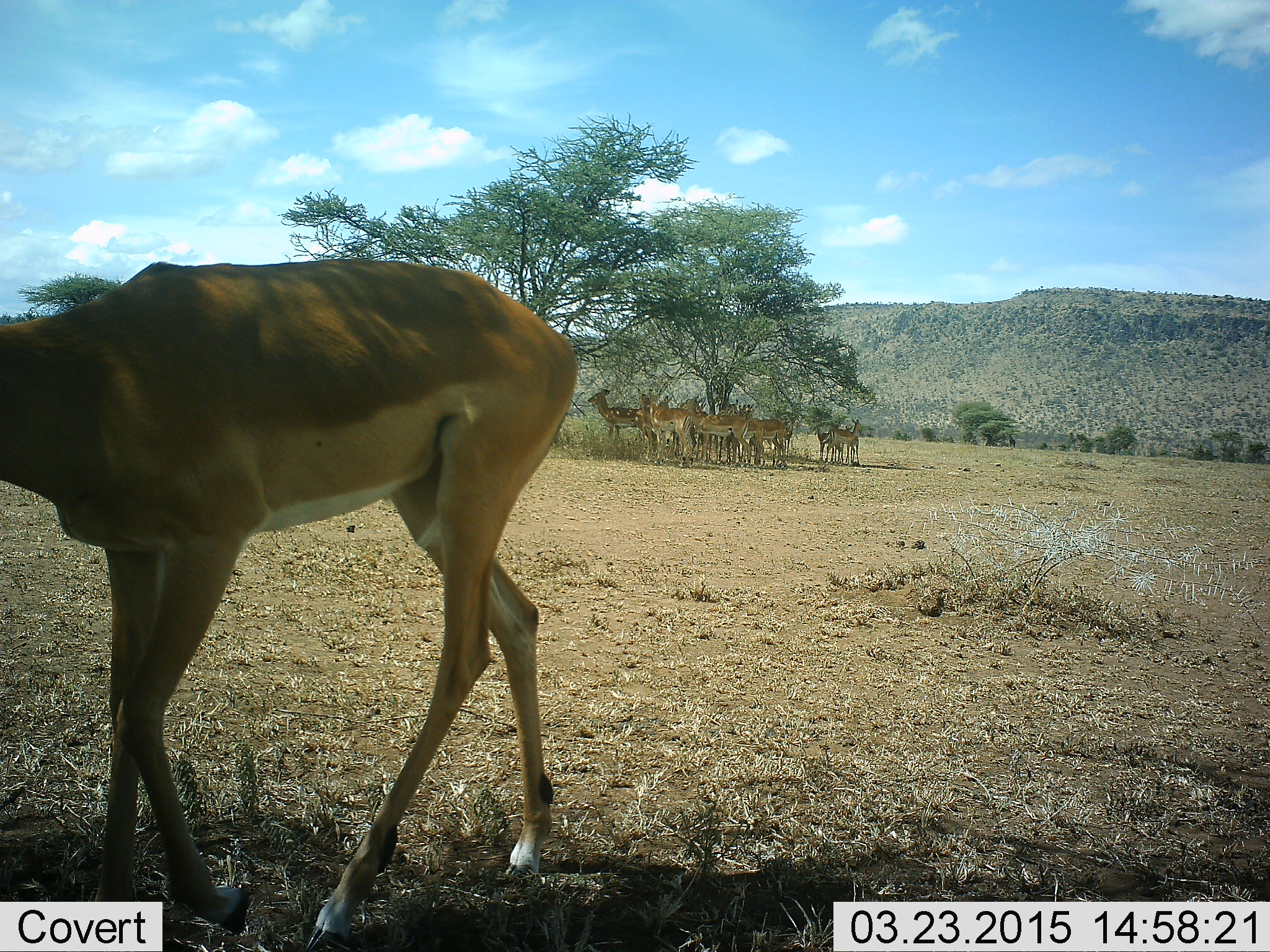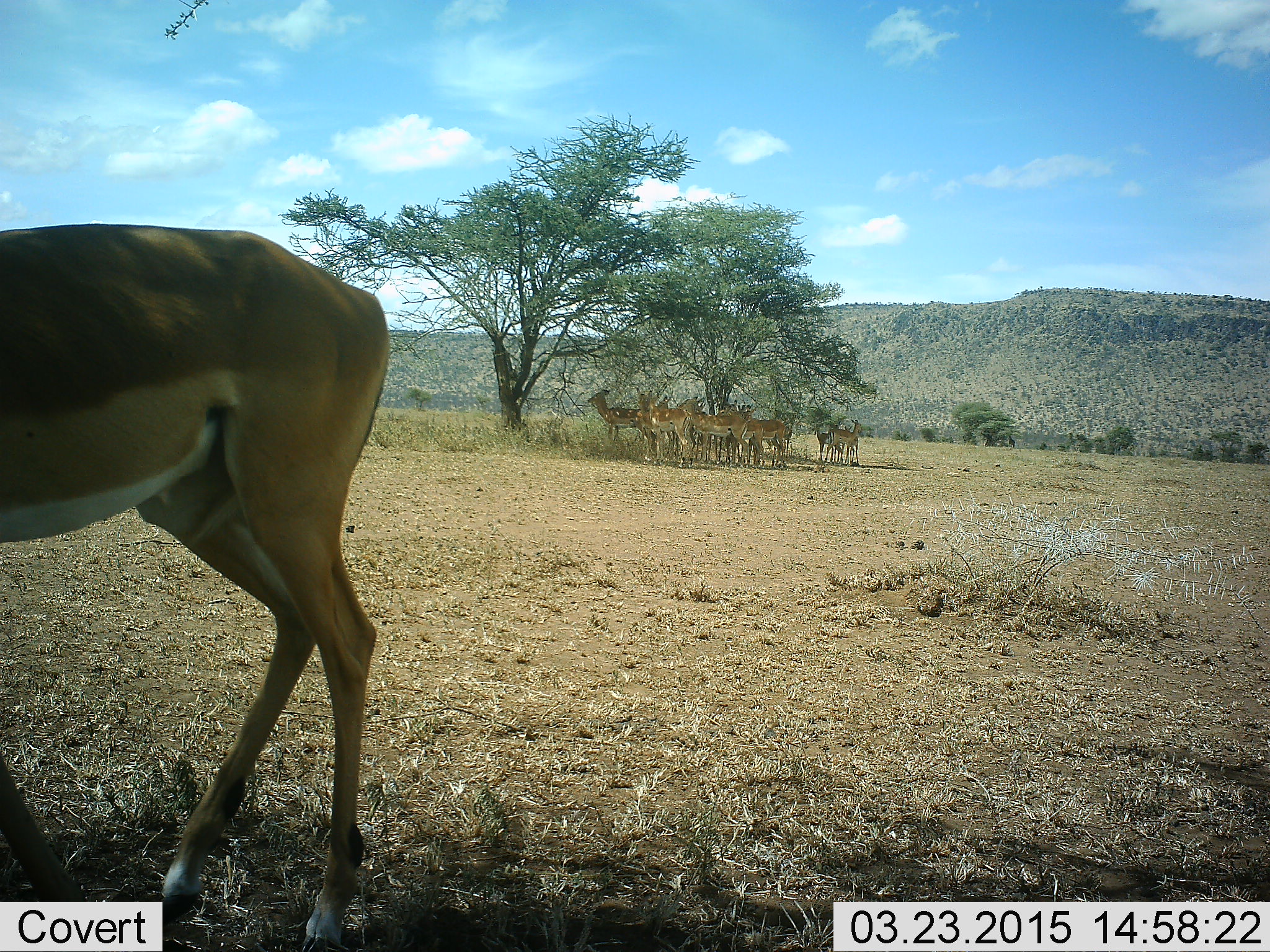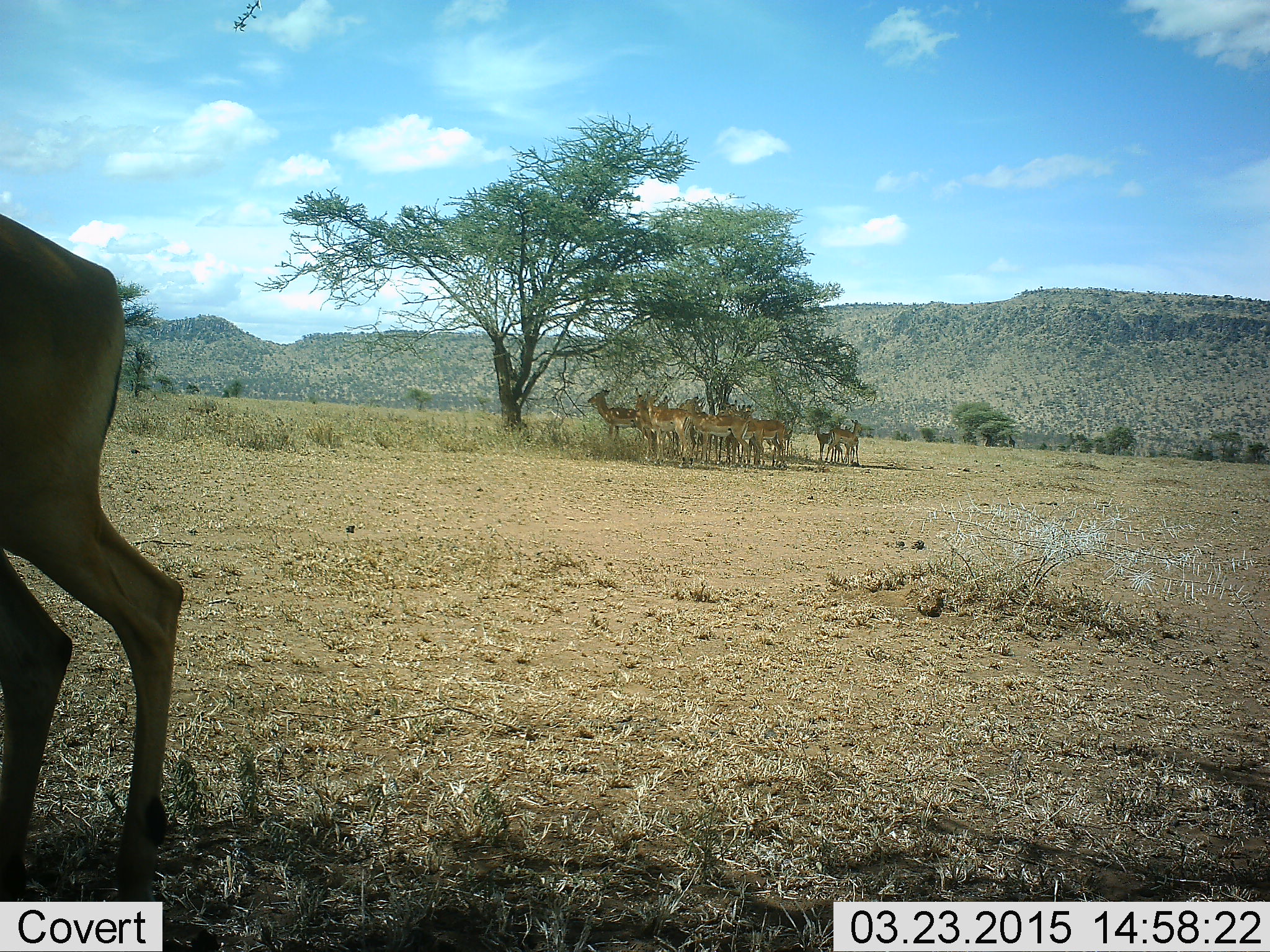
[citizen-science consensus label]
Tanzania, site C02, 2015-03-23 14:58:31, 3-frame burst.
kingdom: Animalia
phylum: Chordata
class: Mammalia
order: Artiodactyla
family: Bovidae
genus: Aepyceros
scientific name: Aepyceros melampus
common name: impala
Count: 11-50.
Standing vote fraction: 100%.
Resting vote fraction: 0%.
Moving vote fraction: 60%.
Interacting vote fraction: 0%.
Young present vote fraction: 0%.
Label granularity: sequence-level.